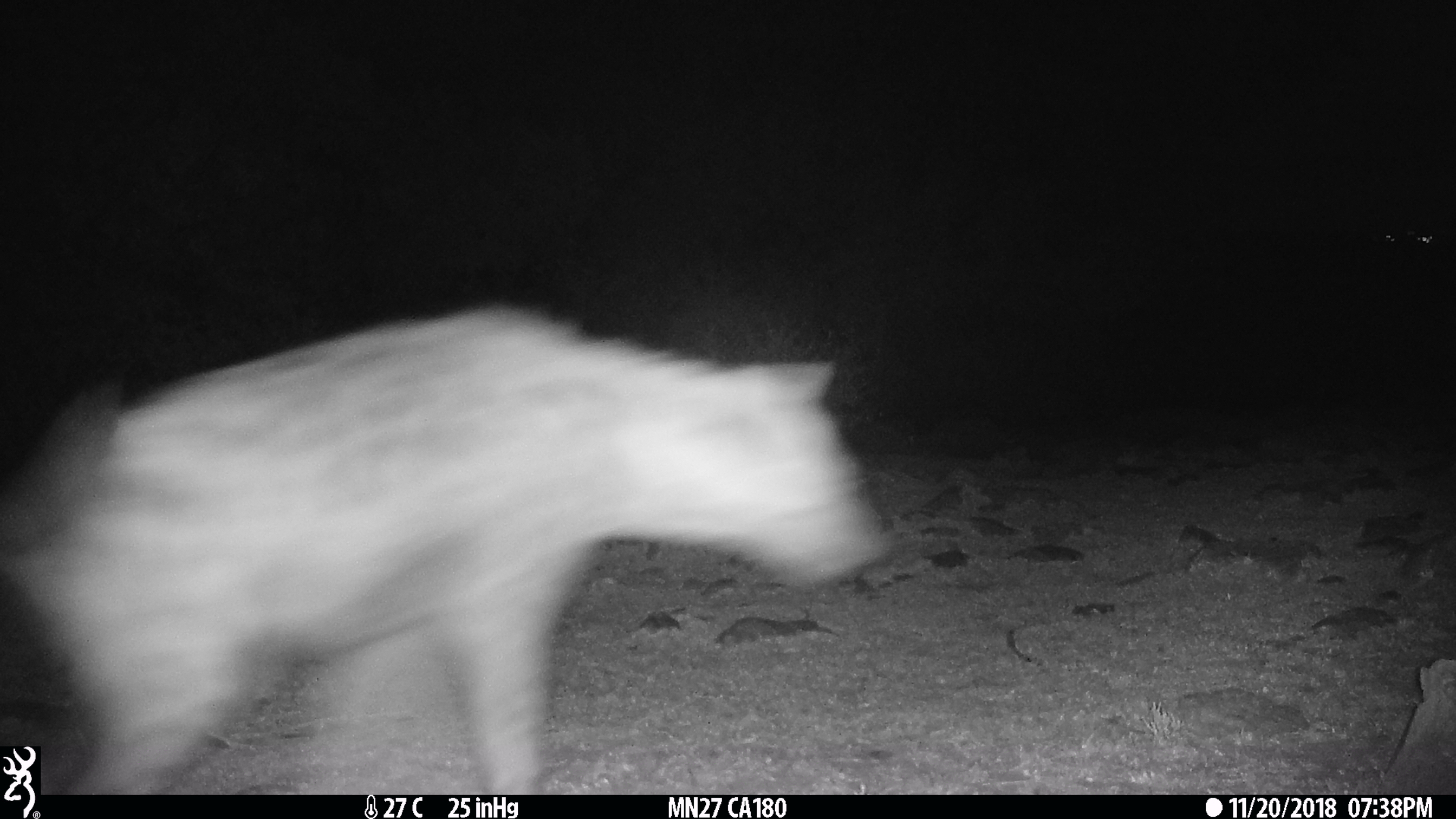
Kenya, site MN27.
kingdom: Animalia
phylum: Chordata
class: Mammalia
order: Carnivora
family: Hyaenidae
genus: Crocuta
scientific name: Crocuta crocuta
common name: spotted hyena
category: hyena spotted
Hyena spotted (spotted hyena) (Crocuta crocuta).